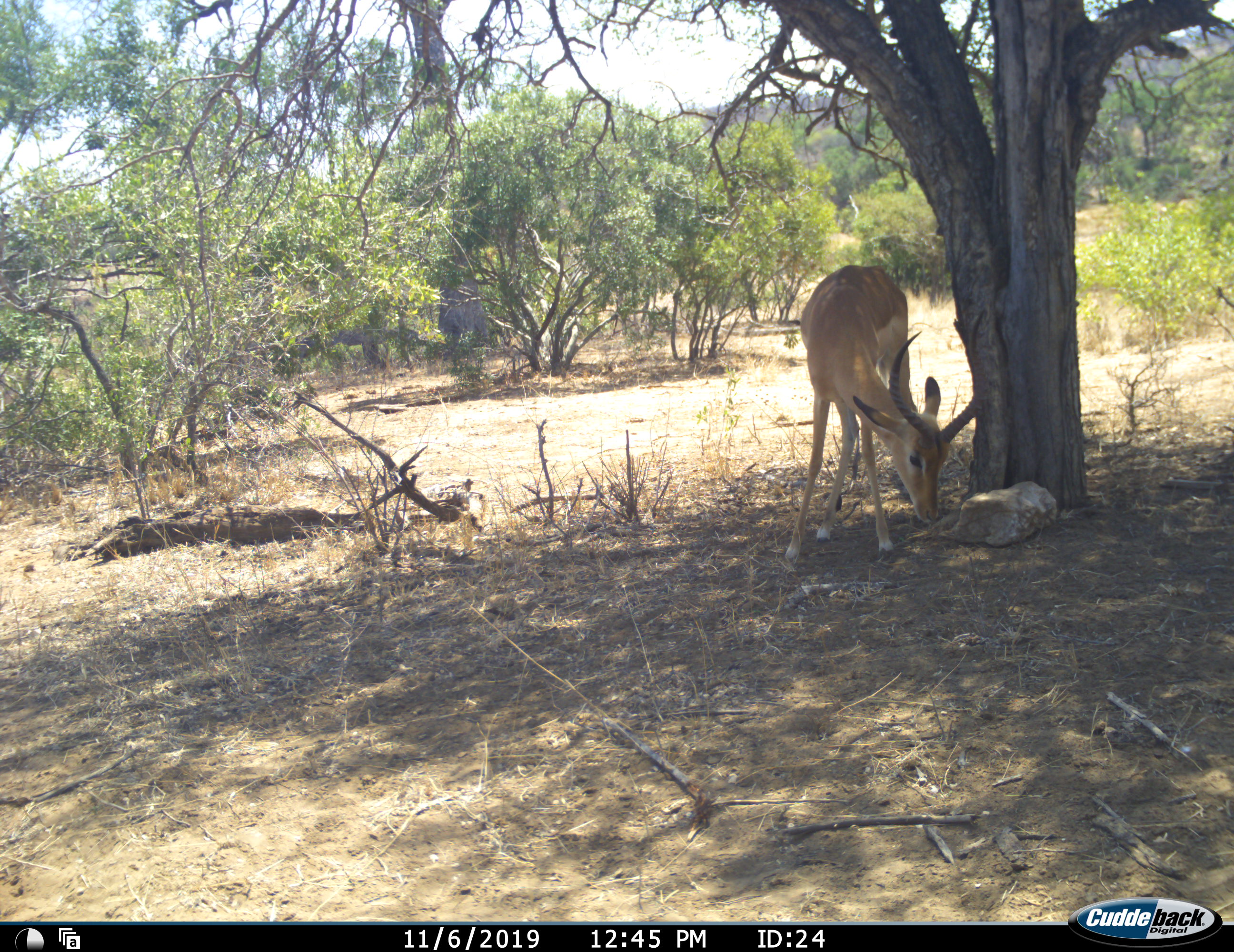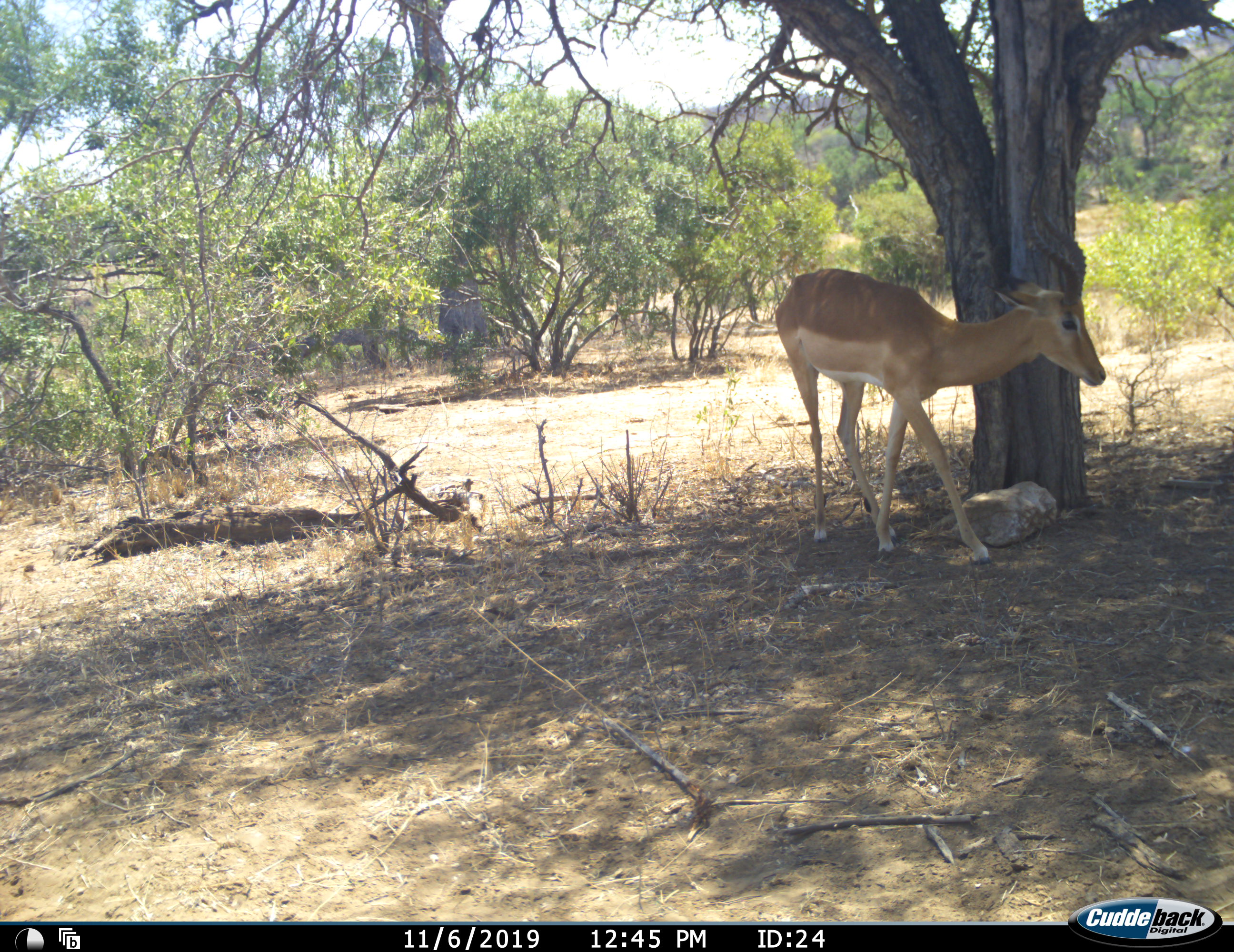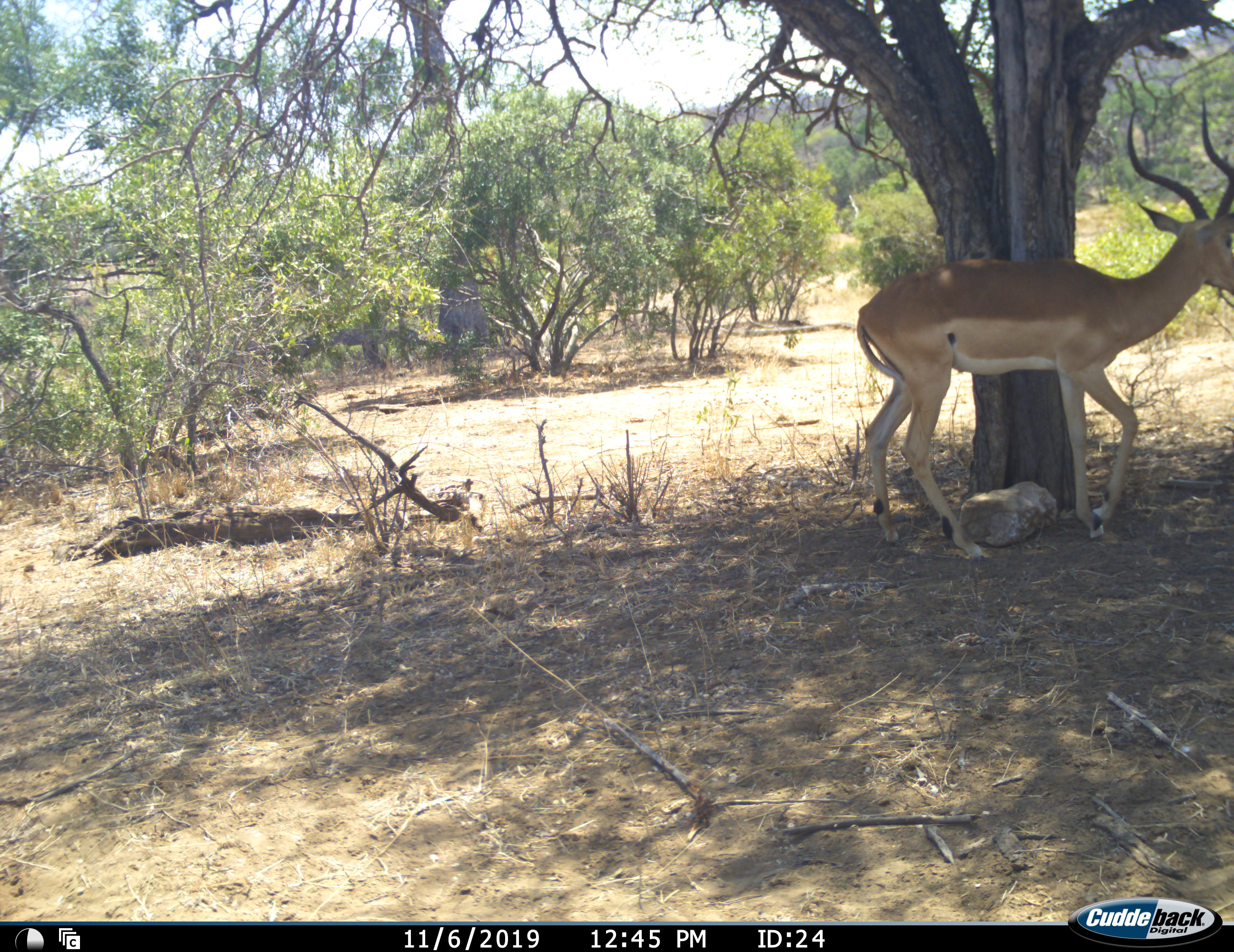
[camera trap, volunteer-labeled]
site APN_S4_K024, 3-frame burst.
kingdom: Animalia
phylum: Chordata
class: Mammalia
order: Artiodactyla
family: Bovidae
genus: Aepyceros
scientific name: Aepyceros melampus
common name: impala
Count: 1.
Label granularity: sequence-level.